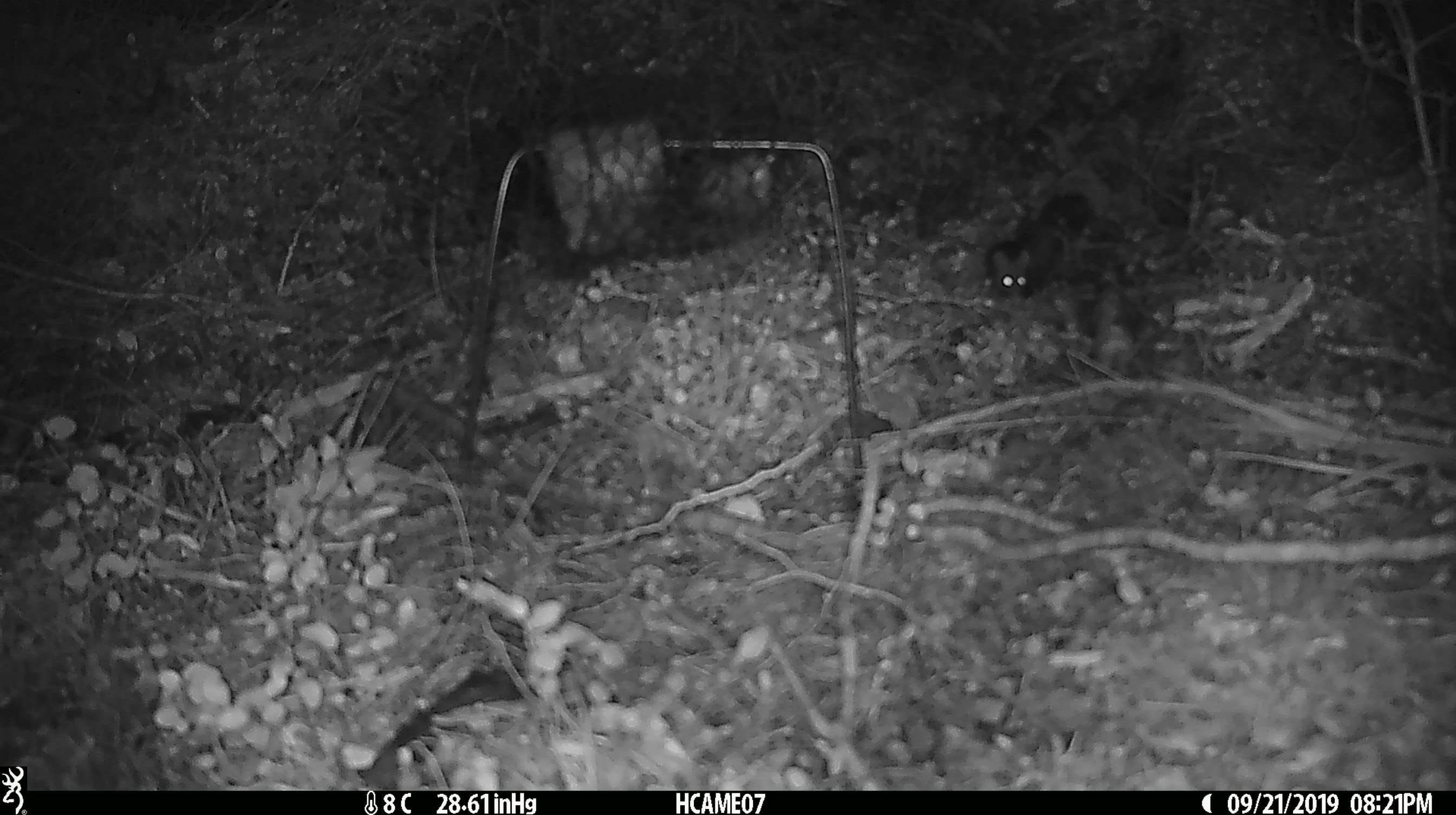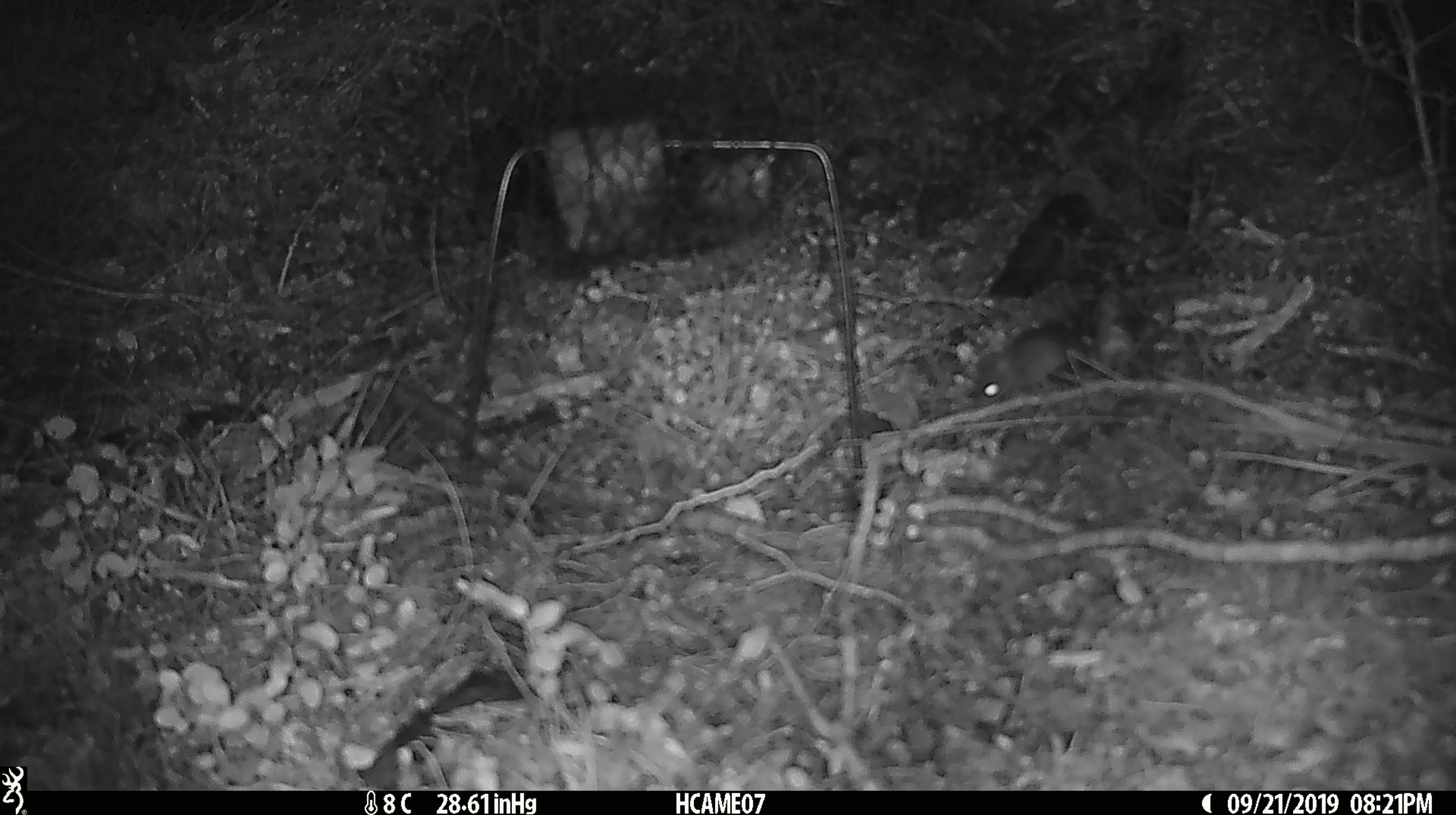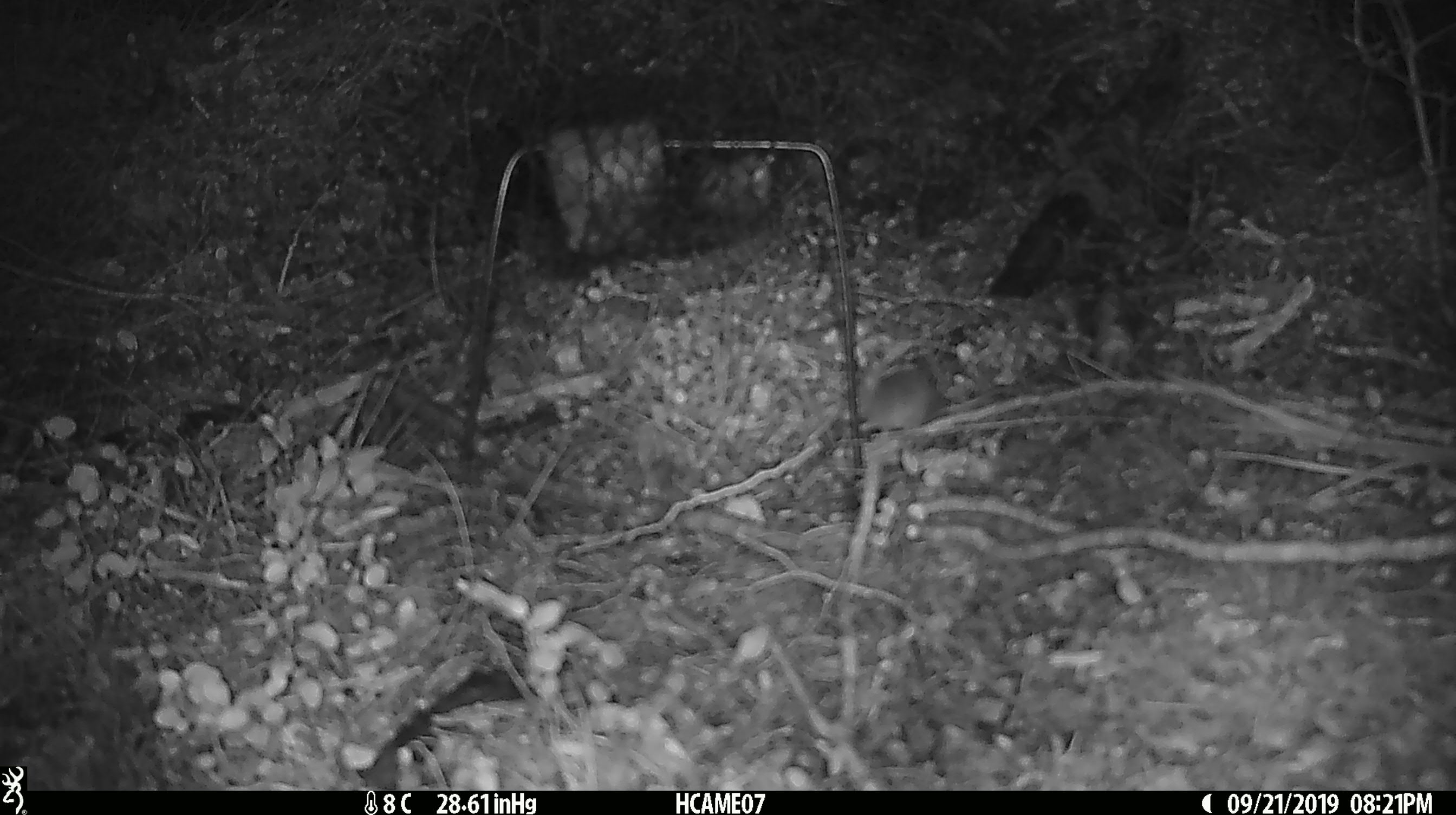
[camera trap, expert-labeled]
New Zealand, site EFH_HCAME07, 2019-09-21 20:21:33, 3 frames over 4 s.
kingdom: Animalia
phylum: Chordata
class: Mammalia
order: Rodentia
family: Muridae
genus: Mus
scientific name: Mus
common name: mouse